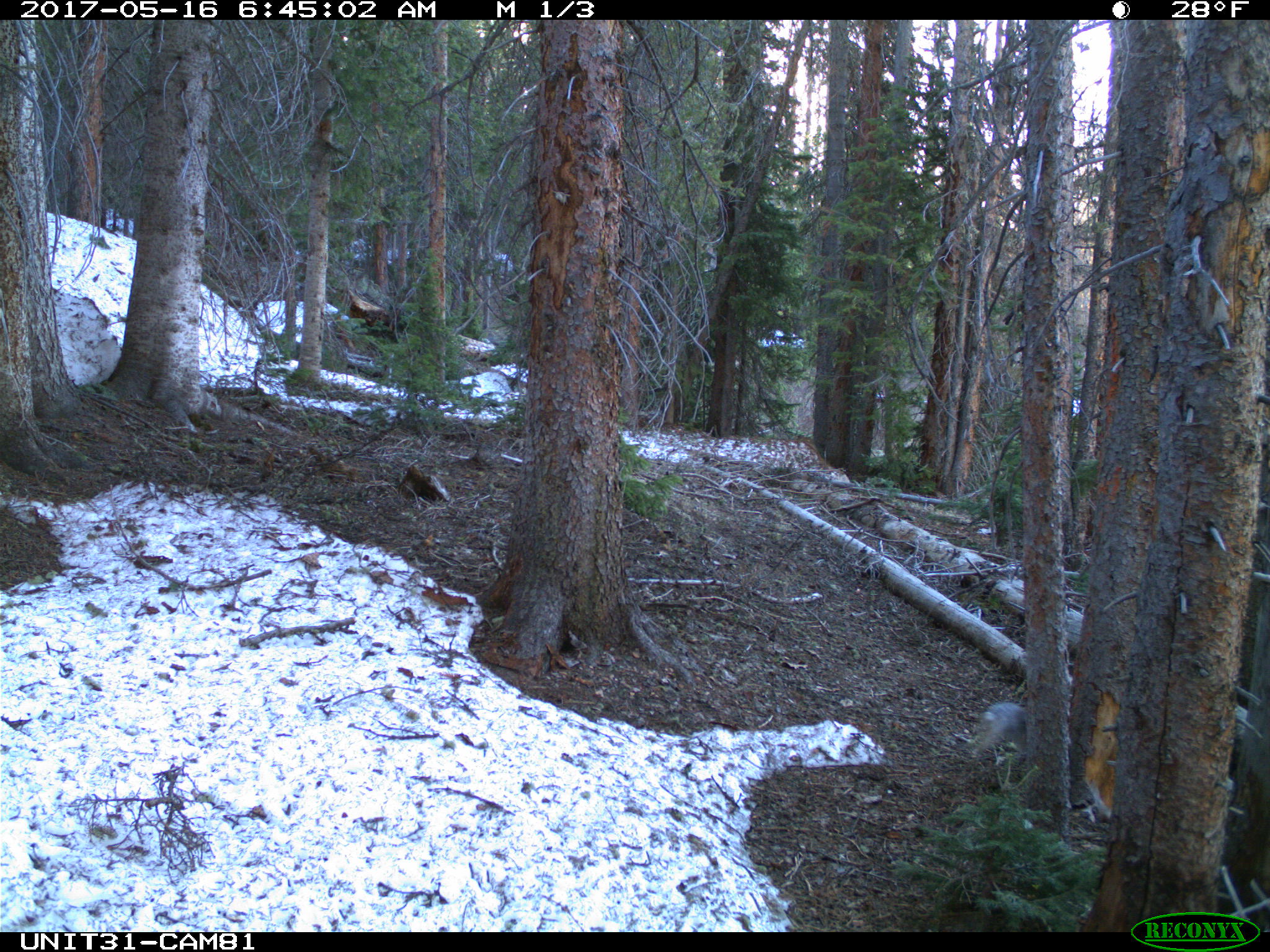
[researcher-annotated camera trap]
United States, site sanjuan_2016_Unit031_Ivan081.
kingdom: Animalia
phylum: Chordata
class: Mammalia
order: Lagomorpha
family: Leporidae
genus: Lepus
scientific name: Lepus americanus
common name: snowshoe hare